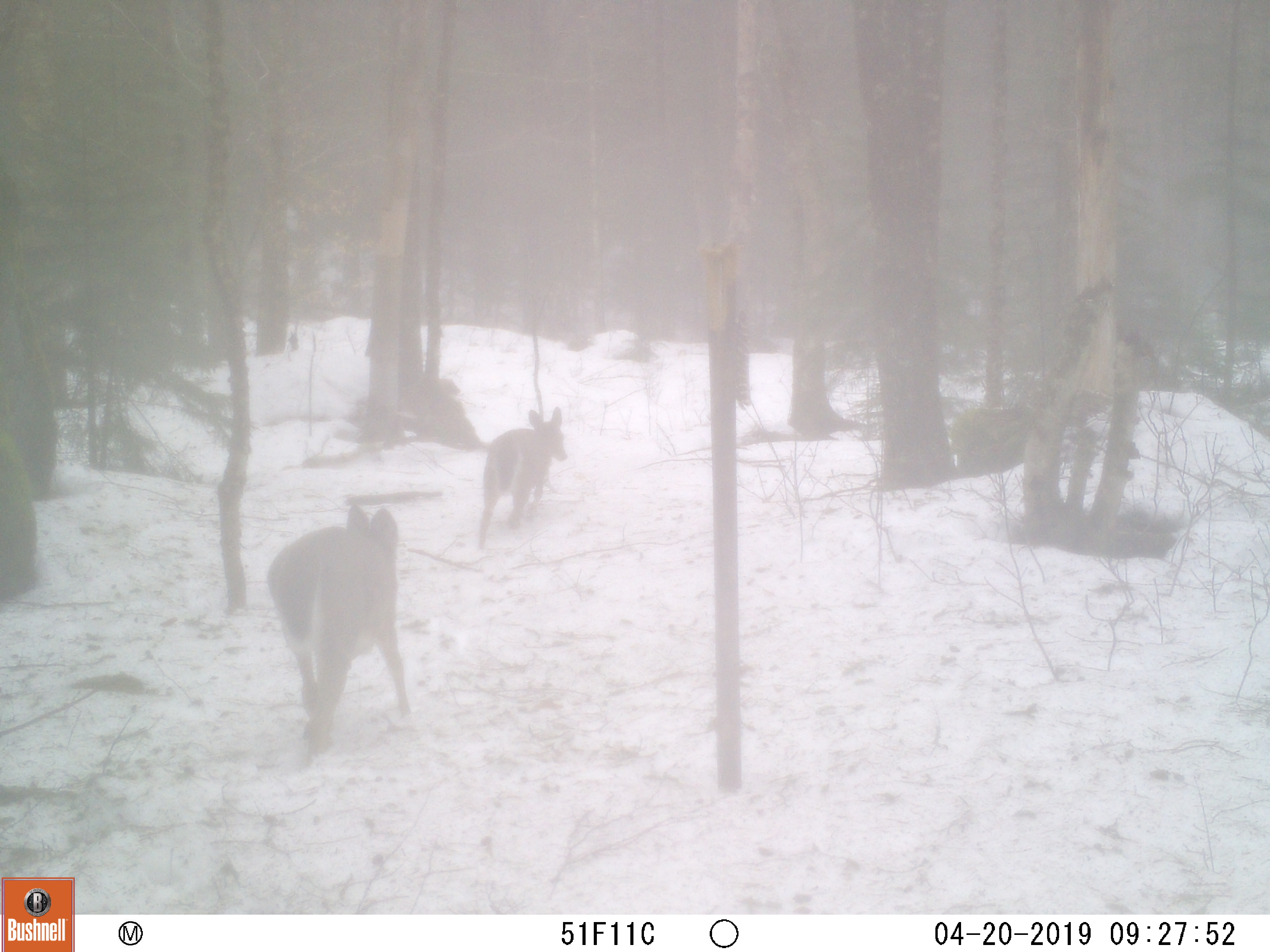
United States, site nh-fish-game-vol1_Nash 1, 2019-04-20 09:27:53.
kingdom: Animalia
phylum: Chordata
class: Mammalia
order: Artiodactyla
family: Cervidae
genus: Odocoileus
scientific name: Odocoileus virginianus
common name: white-tailed deer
White-tailed deer (Odocoileus virginianus).